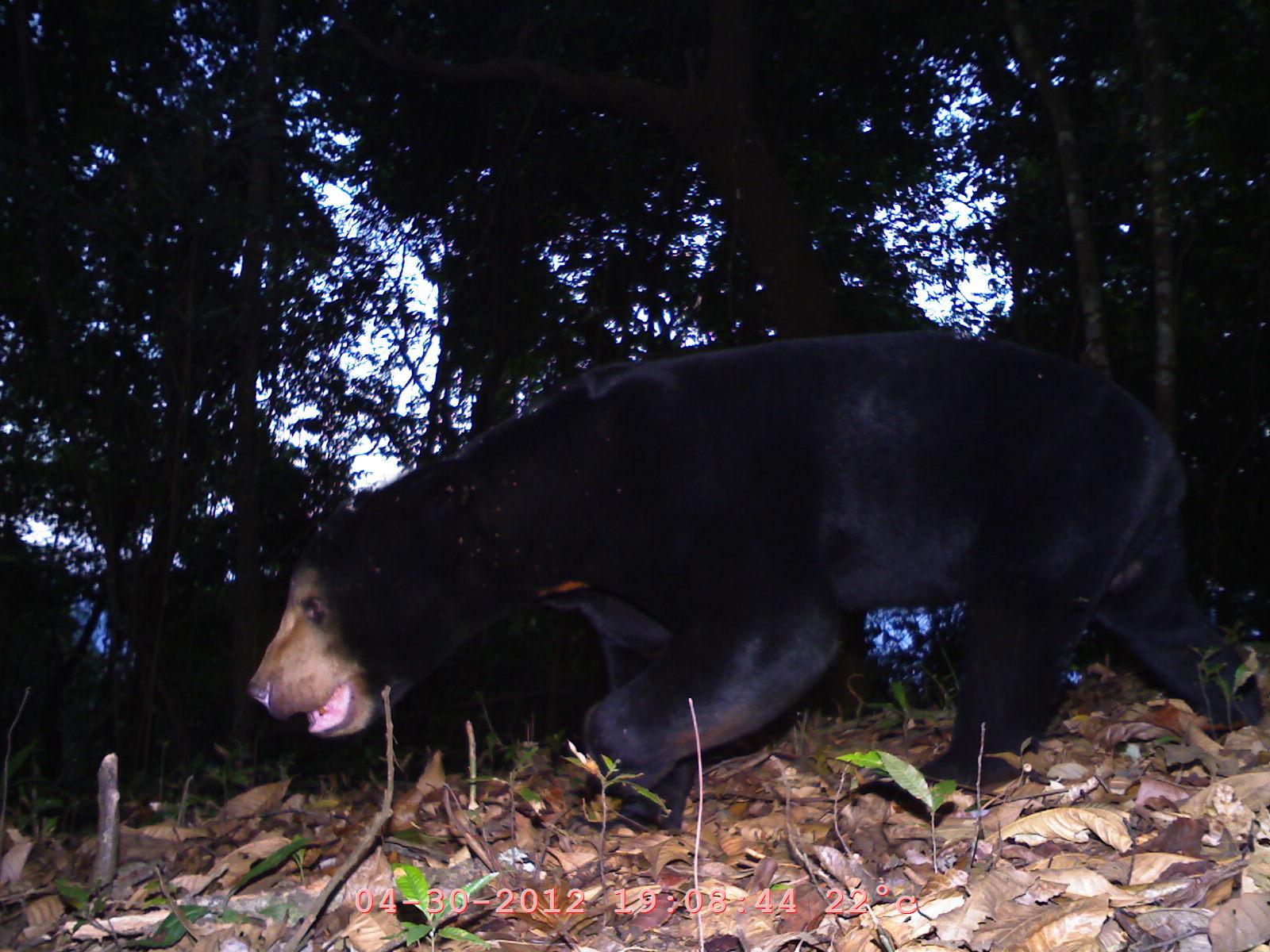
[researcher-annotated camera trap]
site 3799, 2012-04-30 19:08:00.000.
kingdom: Animalia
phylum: Chordata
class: Mammalia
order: Carnivora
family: Ursidae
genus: Helarctos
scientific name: Helarctos malayanus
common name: sun bear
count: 1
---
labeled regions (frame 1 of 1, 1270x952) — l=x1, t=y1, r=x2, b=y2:
helarctos malayanus: l=241, t=321, r=1262, b=834